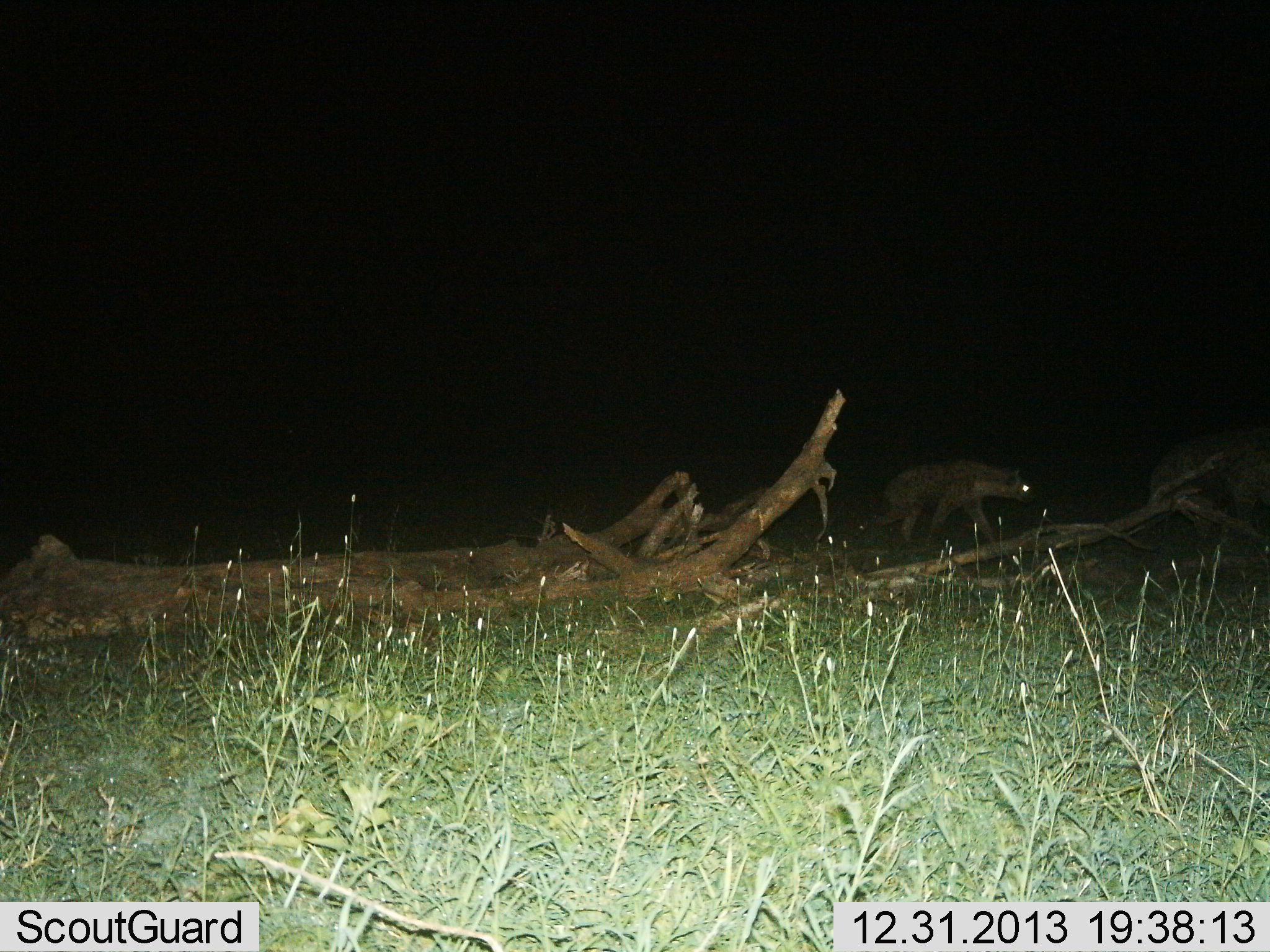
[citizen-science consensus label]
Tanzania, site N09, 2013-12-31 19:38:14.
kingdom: Animalia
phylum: Chordata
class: Mammalia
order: Carnivora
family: Hyaenidae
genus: Crocuta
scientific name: Crocuta crocuta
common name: spotted hyena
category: hyenaspotted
Hyenaspotted (spotted hyena) (Crocuta crocuta), count 2. Behavior (volunteer vote fractions): standing 0%, resting 0%, moving 100%, interacting 0%. Young present (vote fraction): 0%. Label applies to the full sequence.